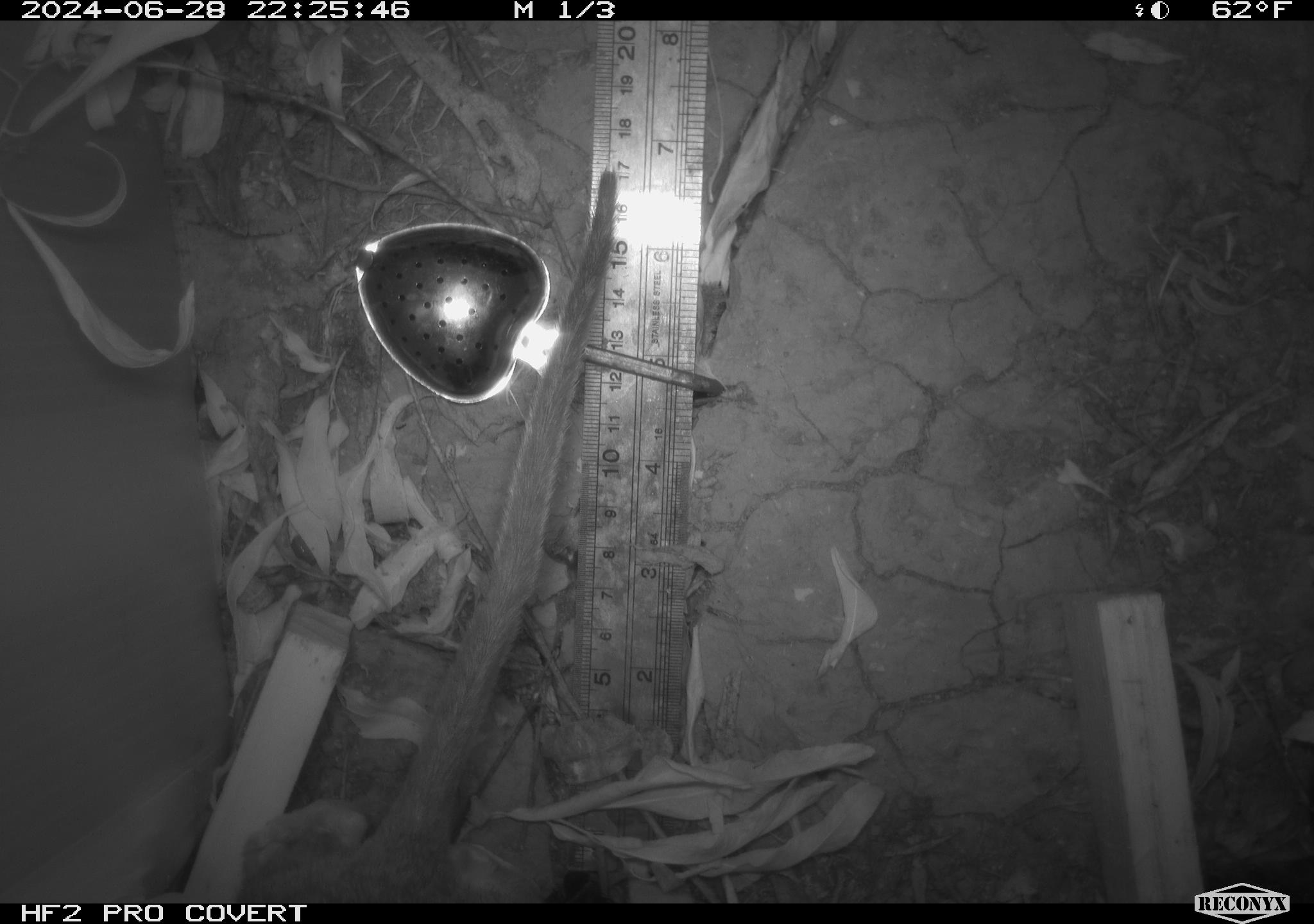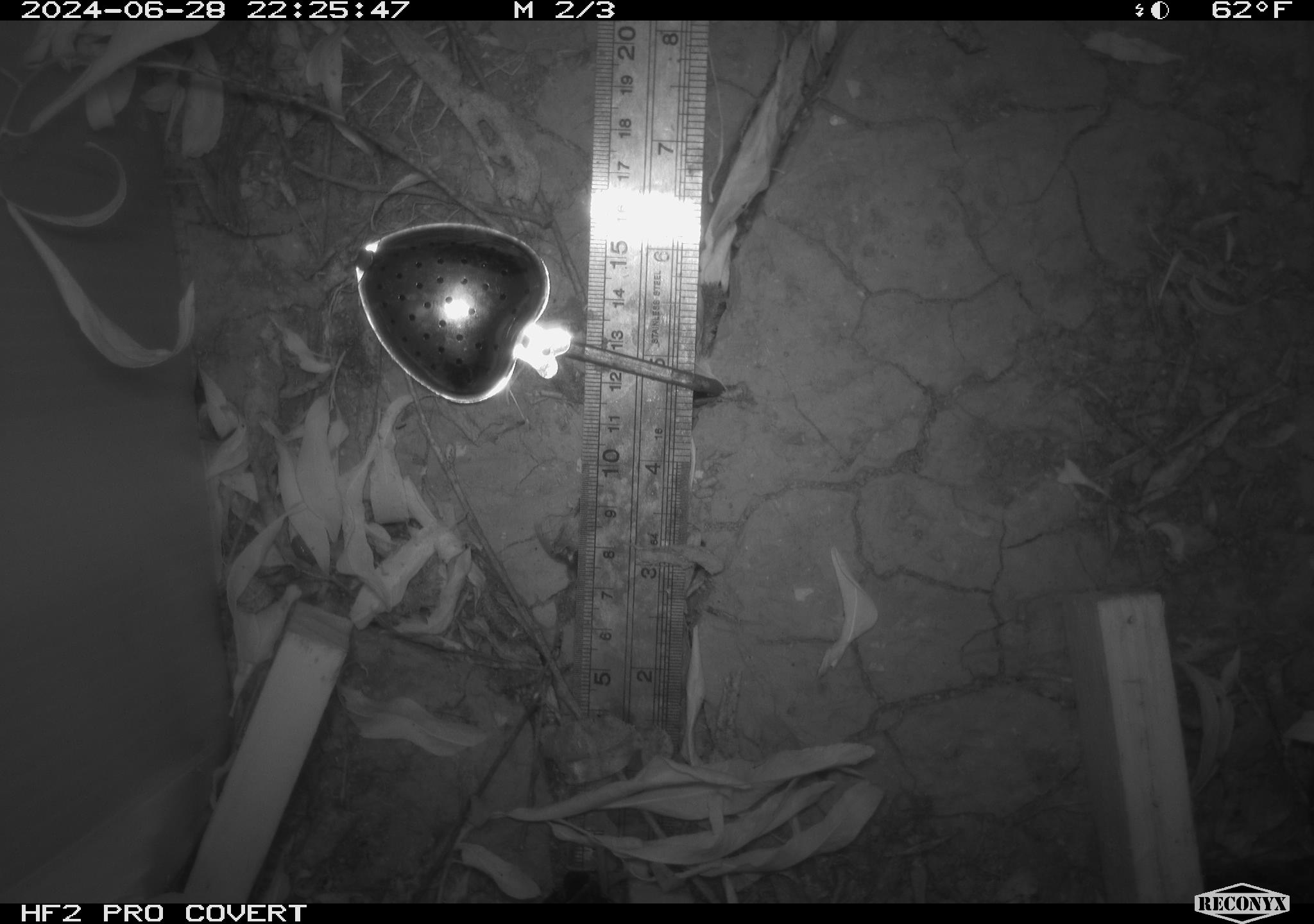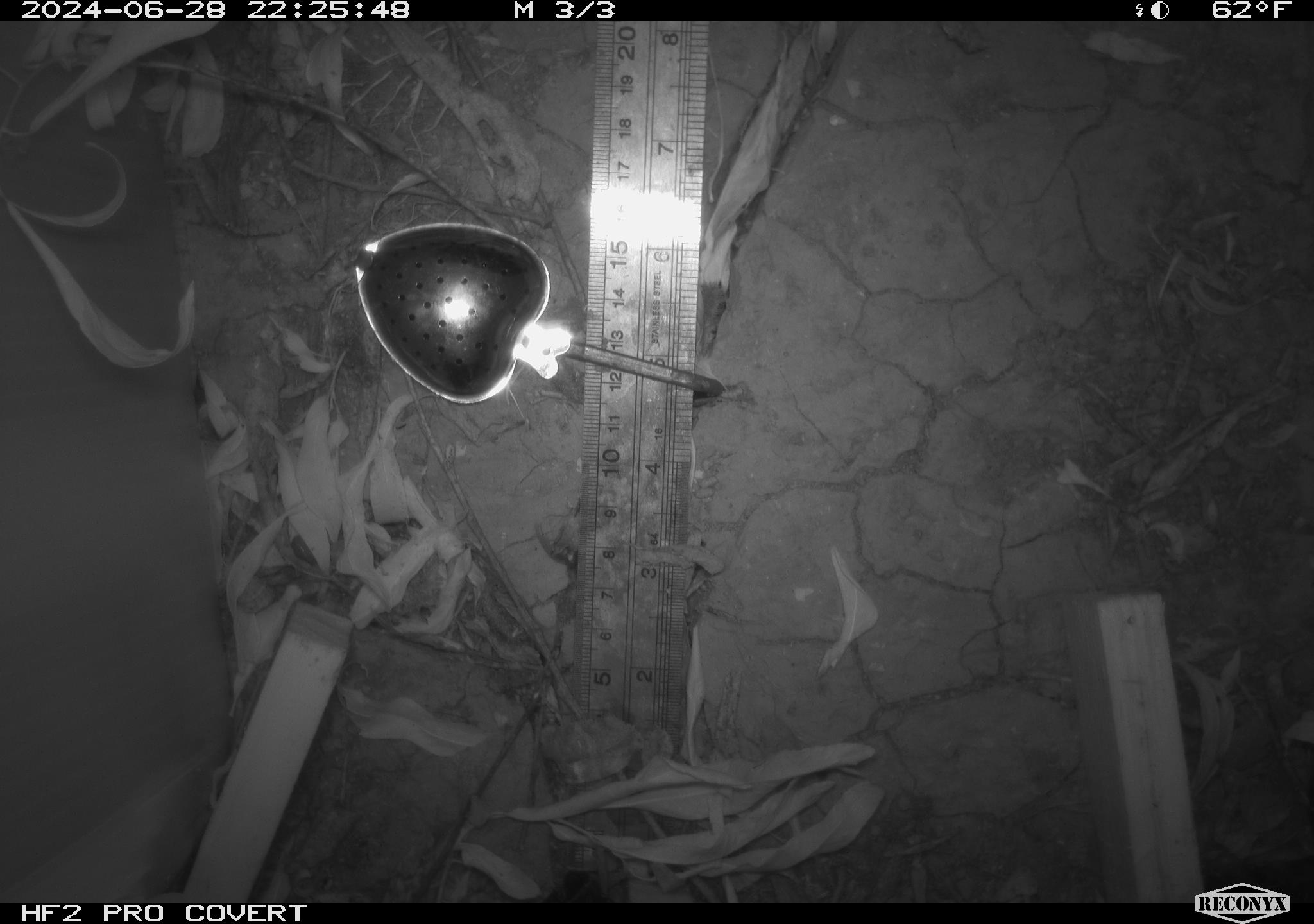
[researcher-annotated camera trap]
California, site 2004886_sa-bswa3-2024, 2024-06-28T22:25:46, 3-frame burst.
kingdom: Animalia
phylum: Chordata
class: Mammalia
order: Rodentia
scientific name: Rodentia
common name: woodrat or rat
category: woodrat or rat species